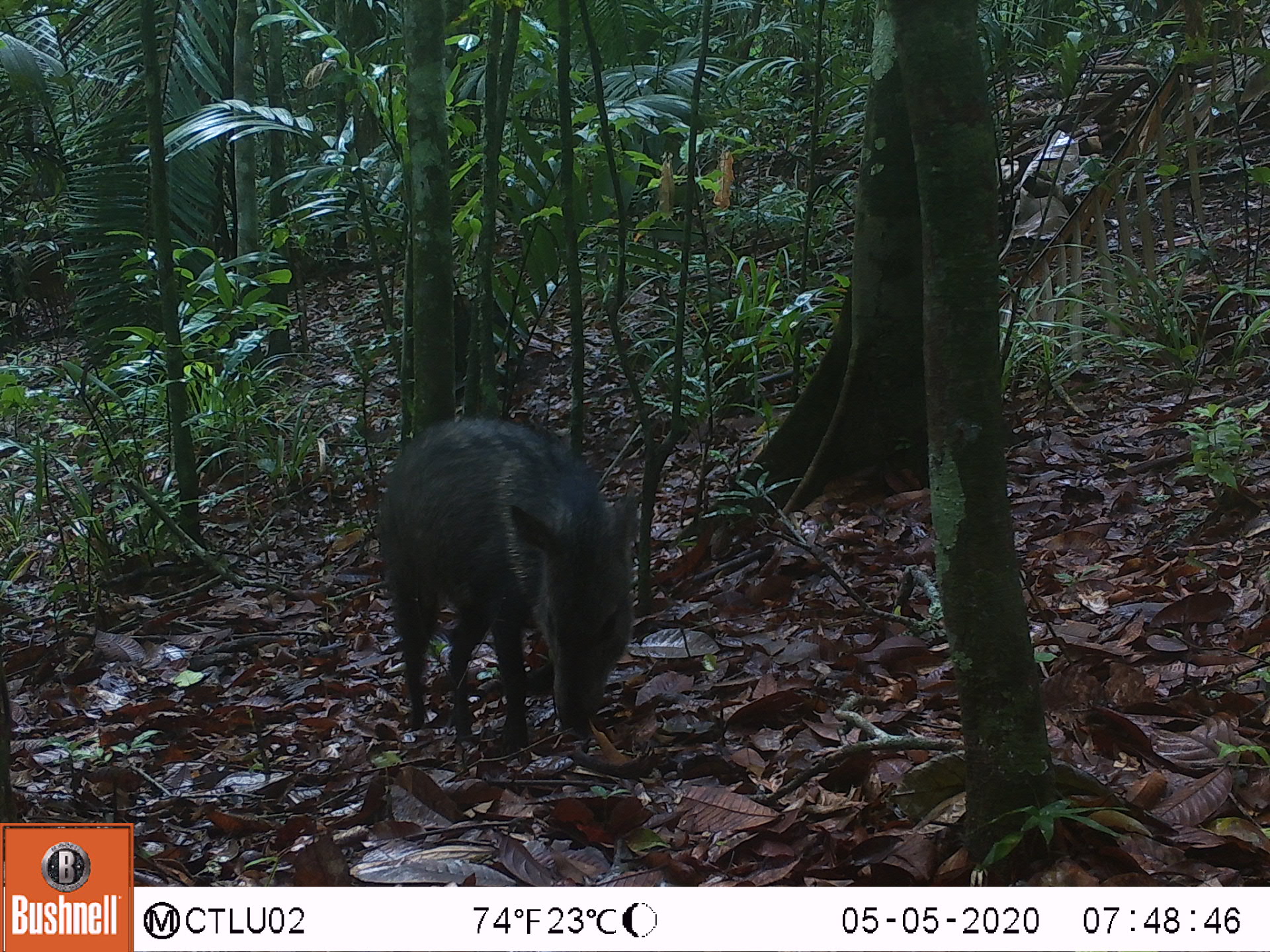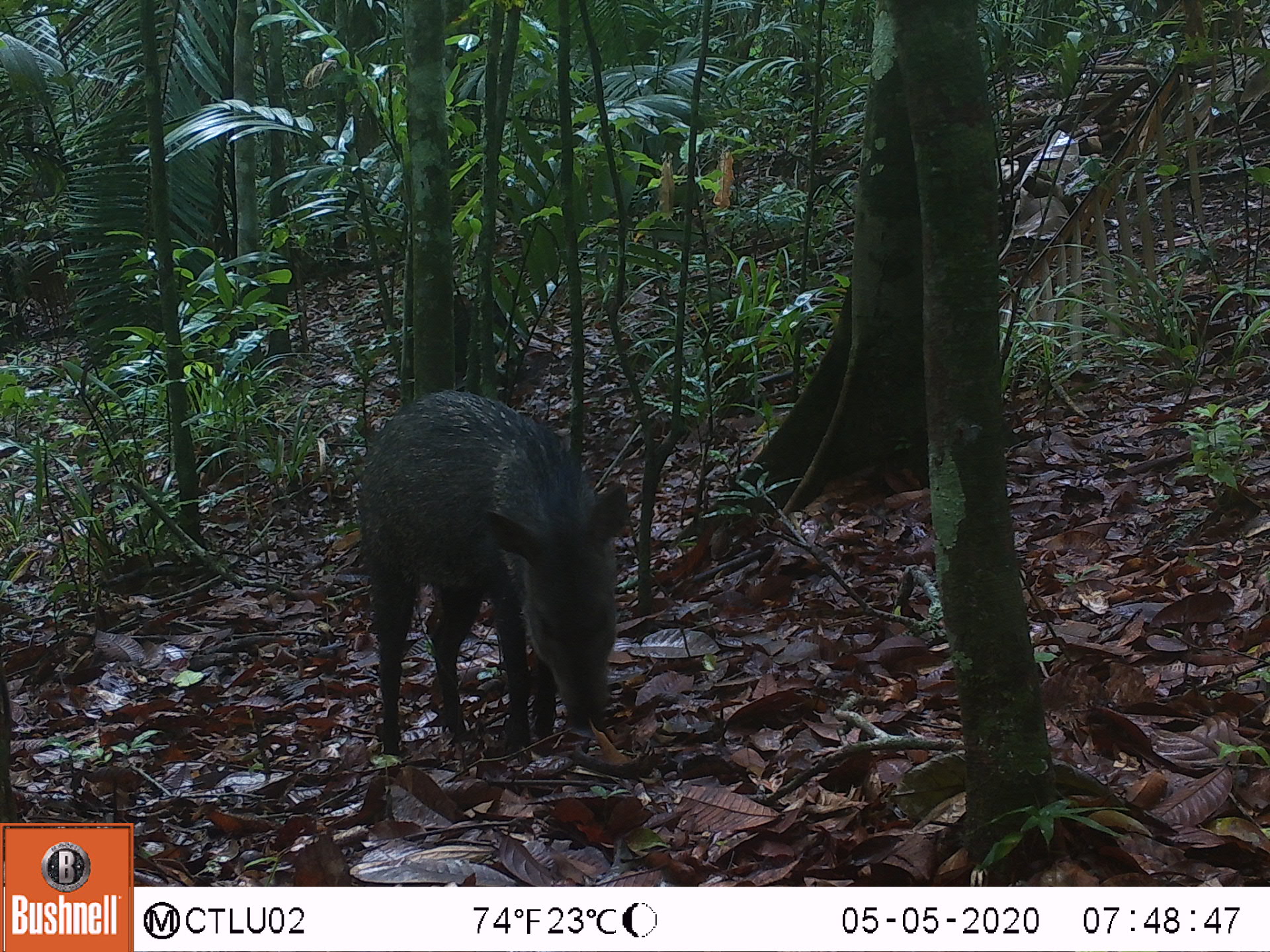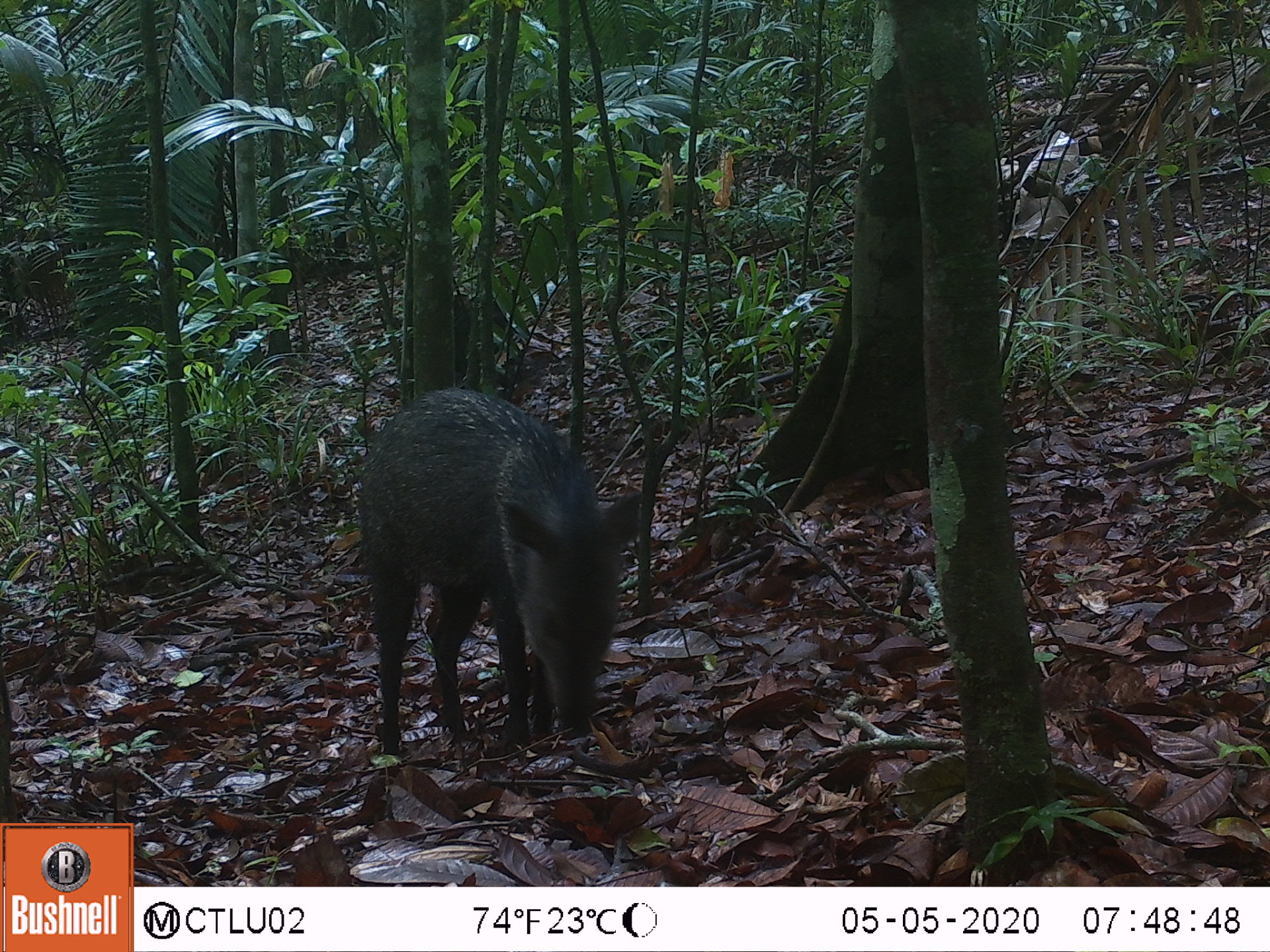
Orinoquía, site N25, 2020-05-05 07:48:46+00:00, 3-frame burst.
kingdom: Animalia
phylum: Chordata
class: Mammalia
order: Artiodactyla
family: Tayassuidae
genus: Pecari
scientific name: Pecari tajacu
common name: collared peccary